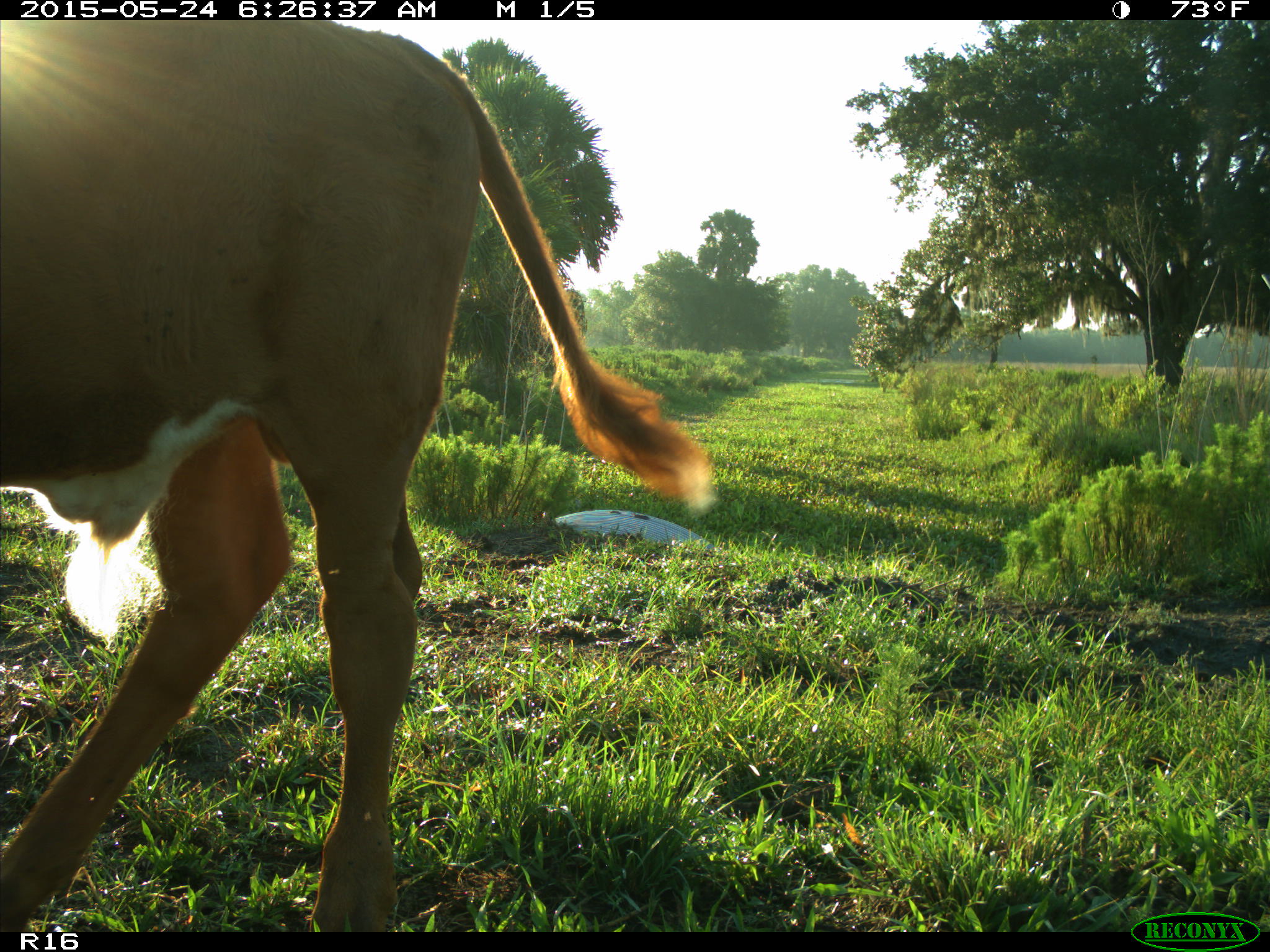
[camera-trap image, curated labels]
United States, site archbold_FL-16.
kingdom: Animalia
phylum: Chordata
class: Mammalia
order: Artiodactyla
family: Bovidae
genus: Bos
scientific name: Bos taurus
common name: domestic cow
Bos taurus (domestic cow).